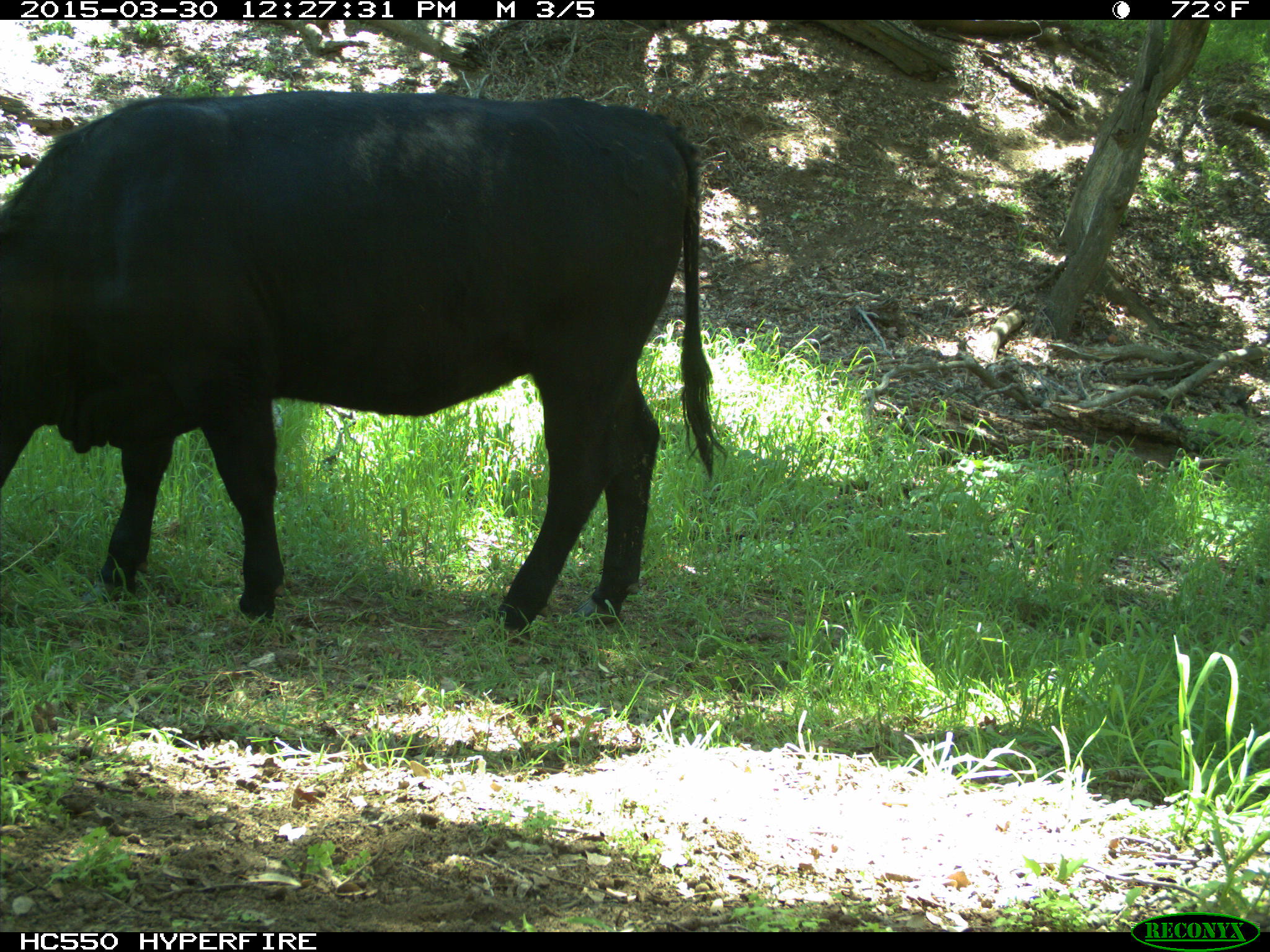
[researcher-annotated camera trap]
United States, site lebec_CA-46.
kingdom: Animalia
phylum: Chordata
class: Mammalia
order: Artiodactyla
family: Bovidae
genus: Bos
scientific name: Bos taurus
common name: domestic cow